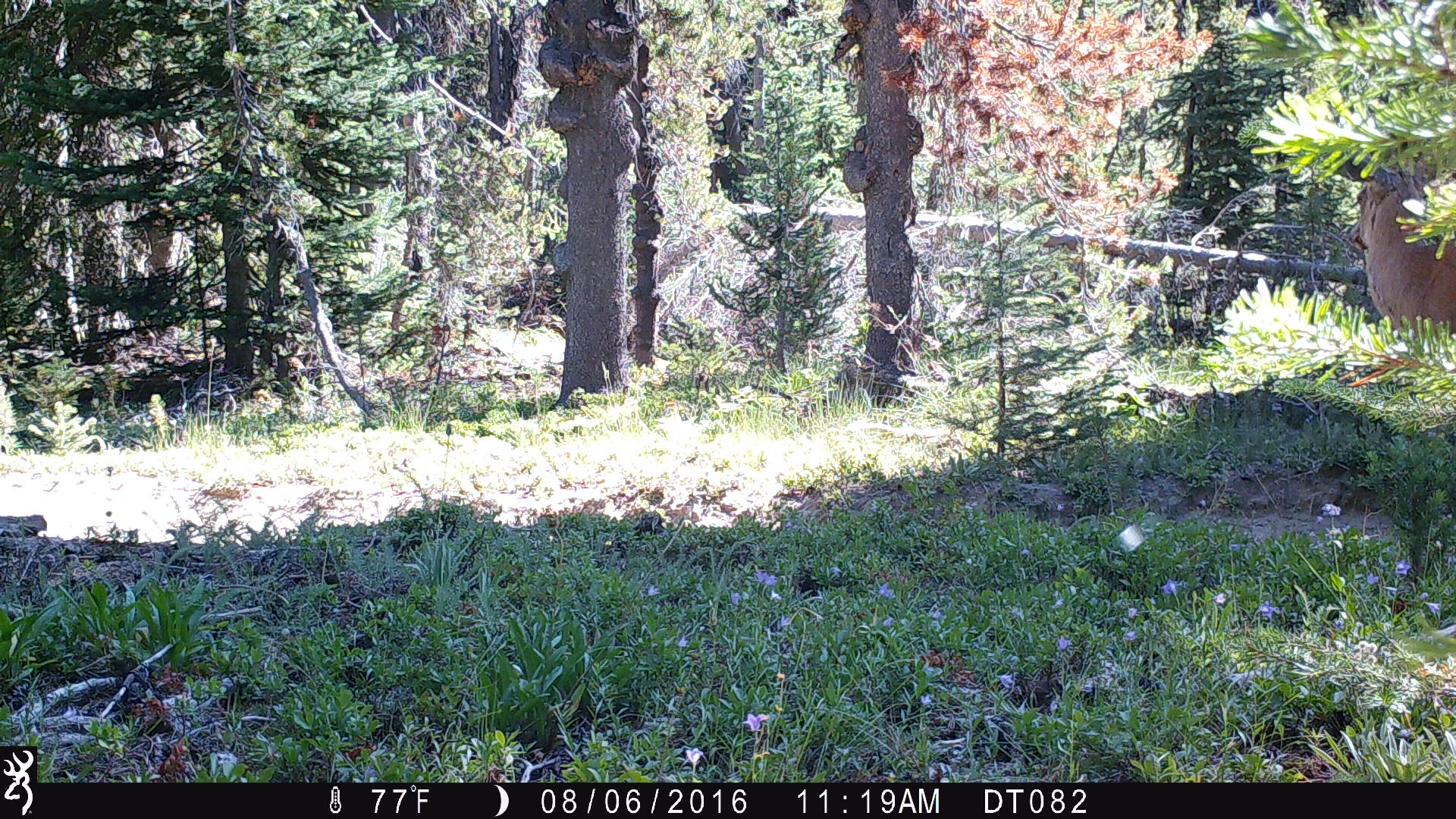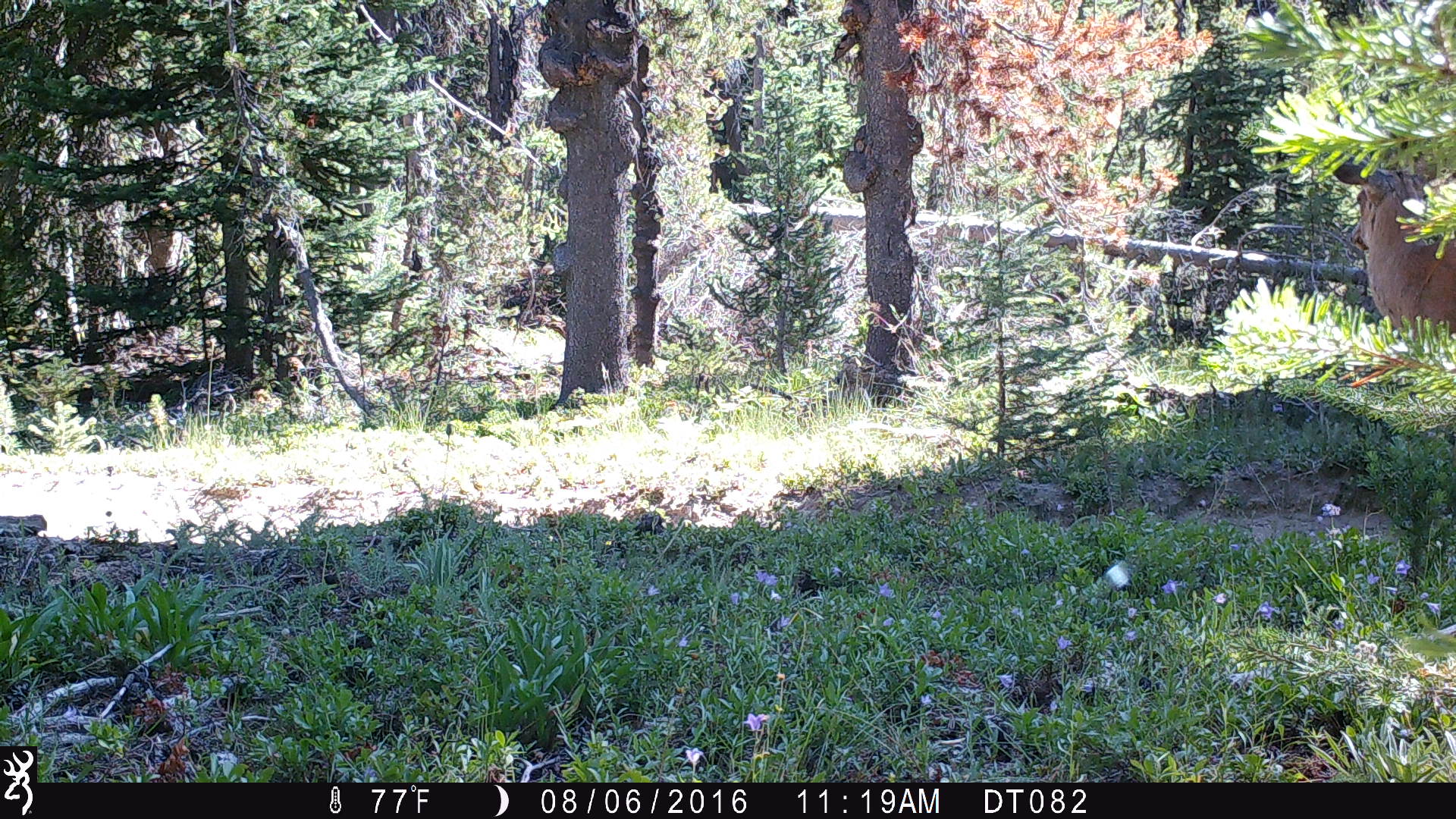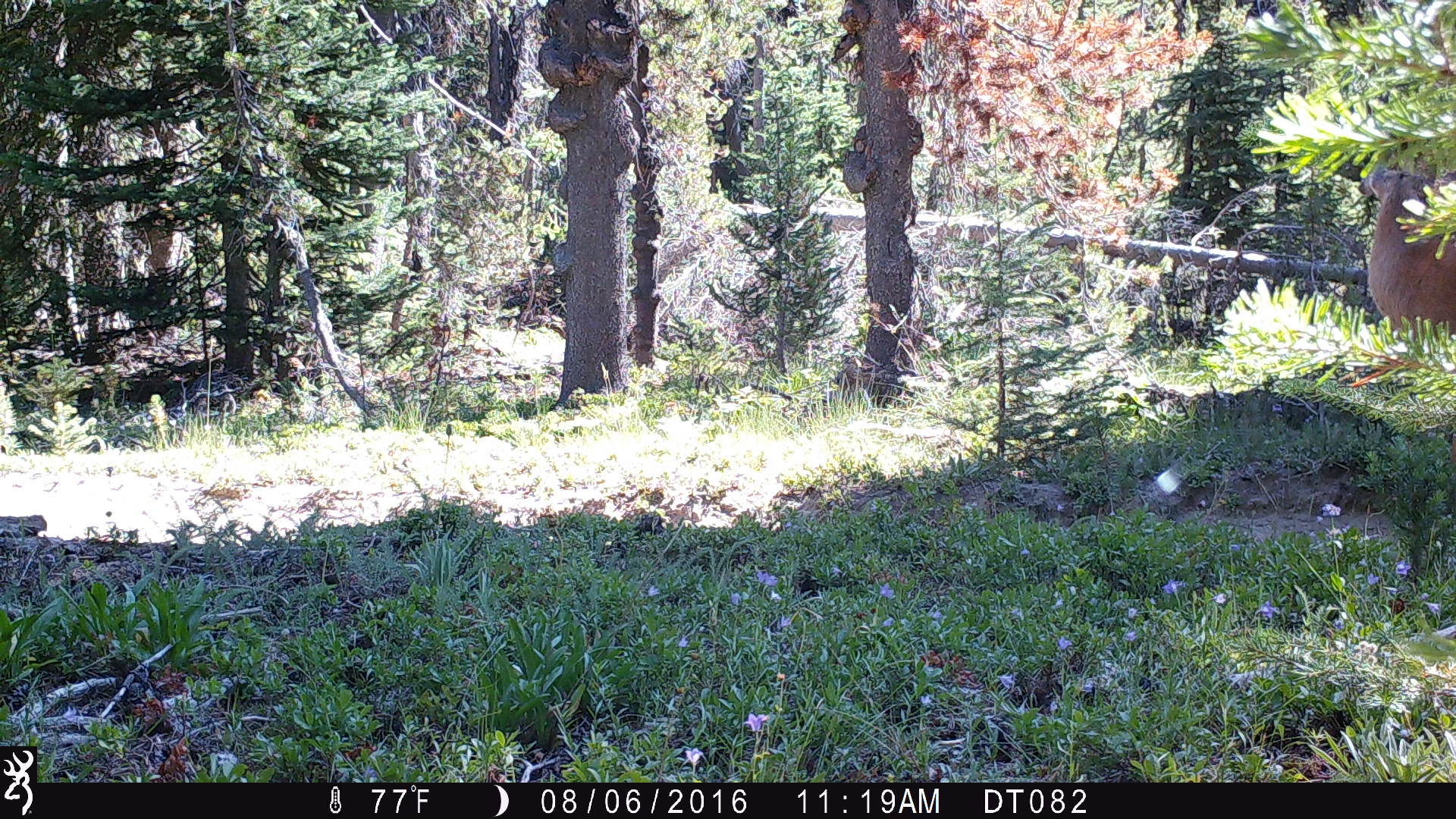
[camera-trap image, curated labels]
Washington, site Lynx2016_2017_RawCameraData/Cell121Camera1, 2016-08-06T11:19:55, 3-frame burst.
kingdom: Animalia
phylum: Chordata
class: Mammalia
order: Artiodactyla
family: Cervidae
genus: Odocoileus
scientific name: Odocoileus hemionus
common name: mule deer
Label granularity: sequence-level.